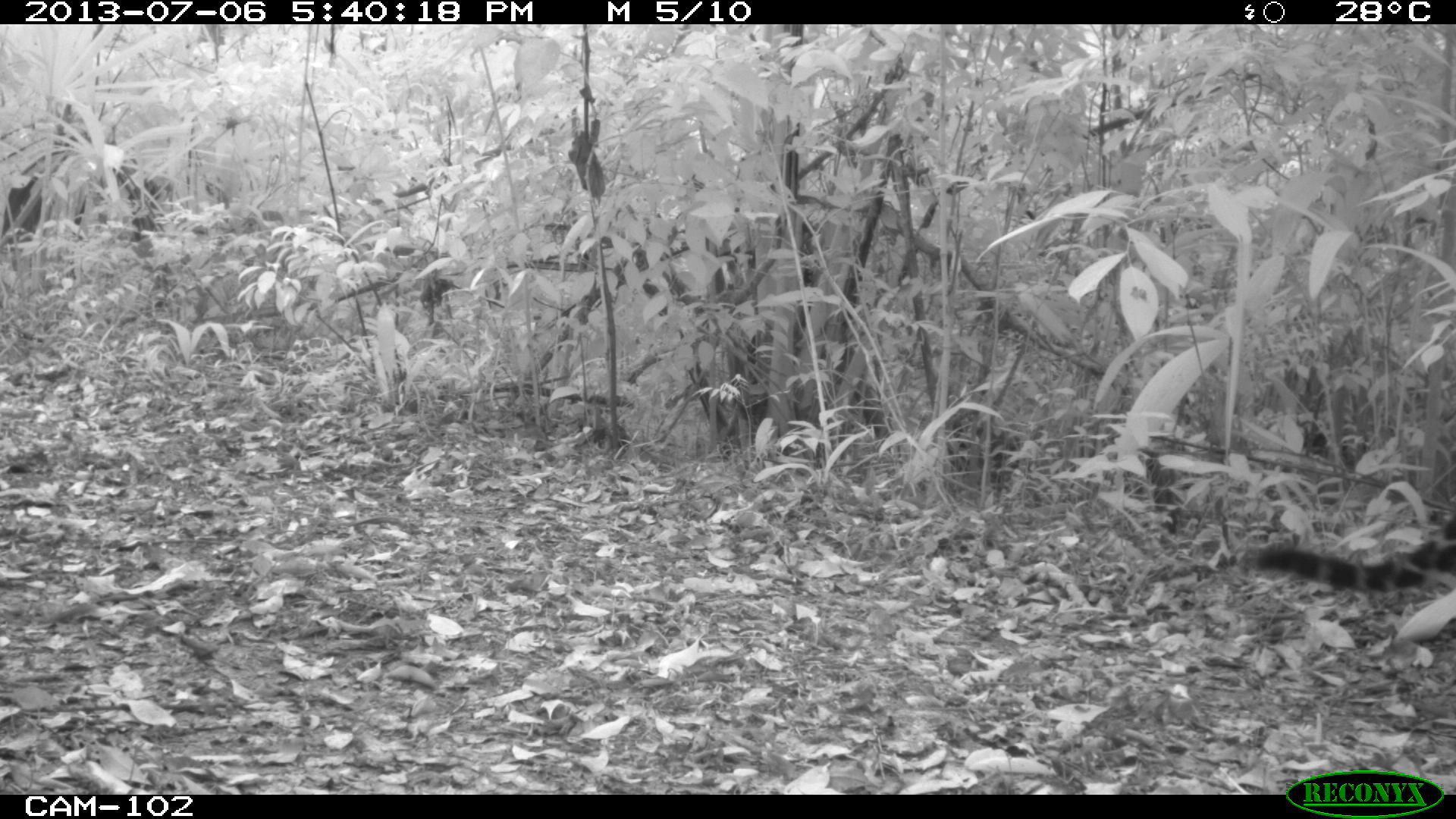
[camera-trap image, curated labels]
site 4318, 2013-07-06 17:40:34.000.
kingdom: Animalia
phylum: Chordata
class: Mammalia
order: Carnivora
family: Felidae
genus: Panthera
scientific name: Panthera onca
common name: jaguar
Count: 1.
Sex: female.